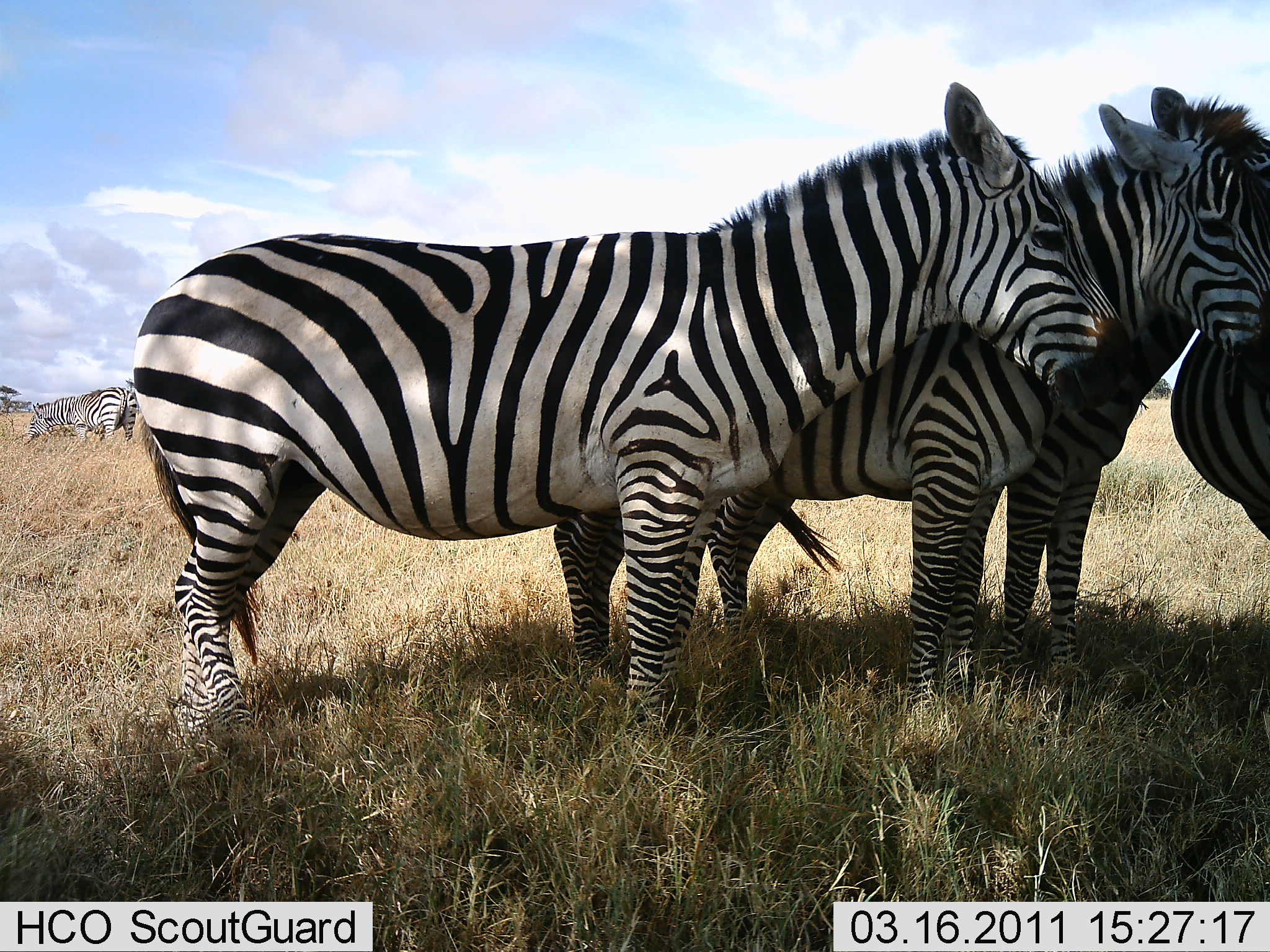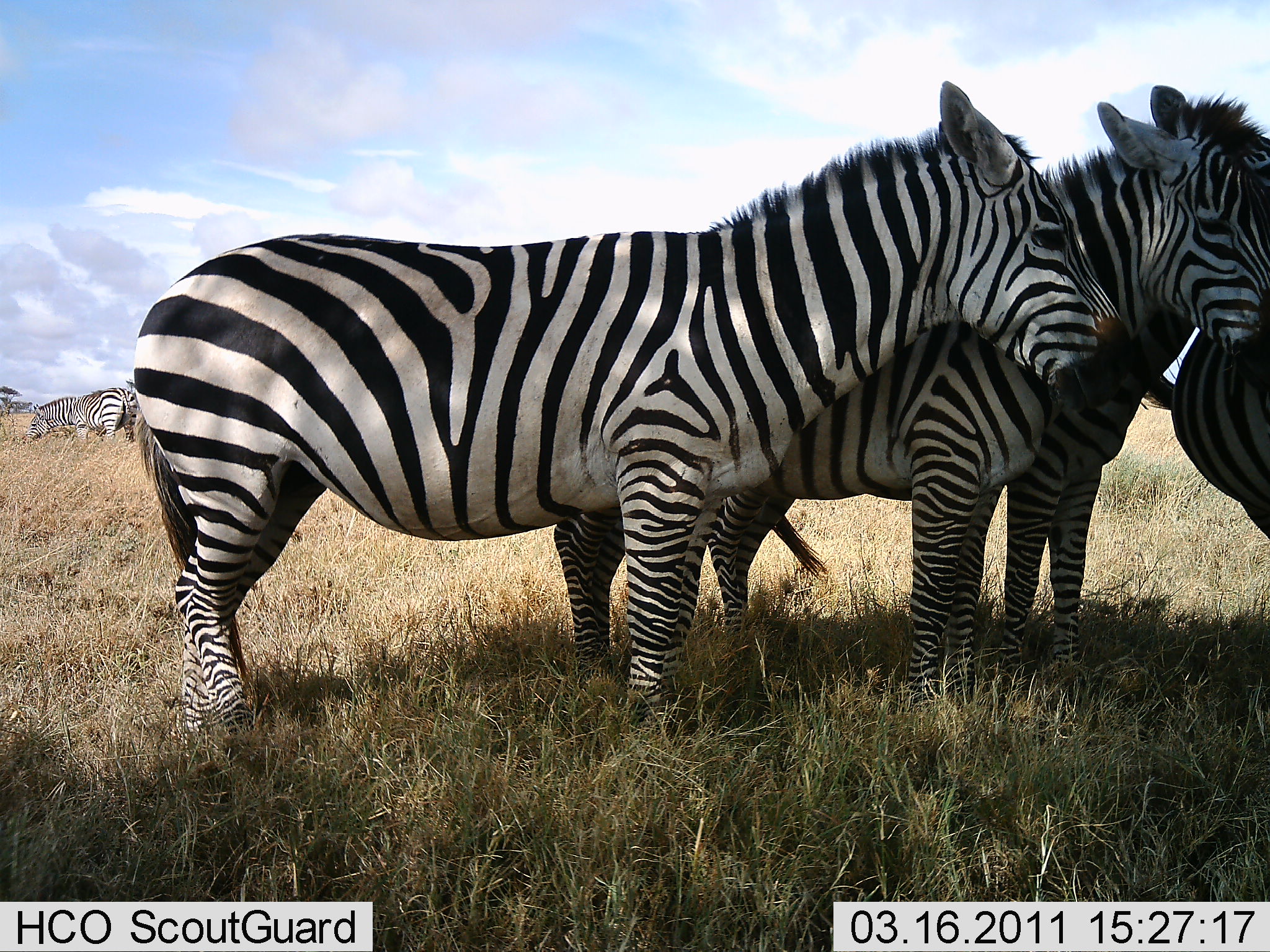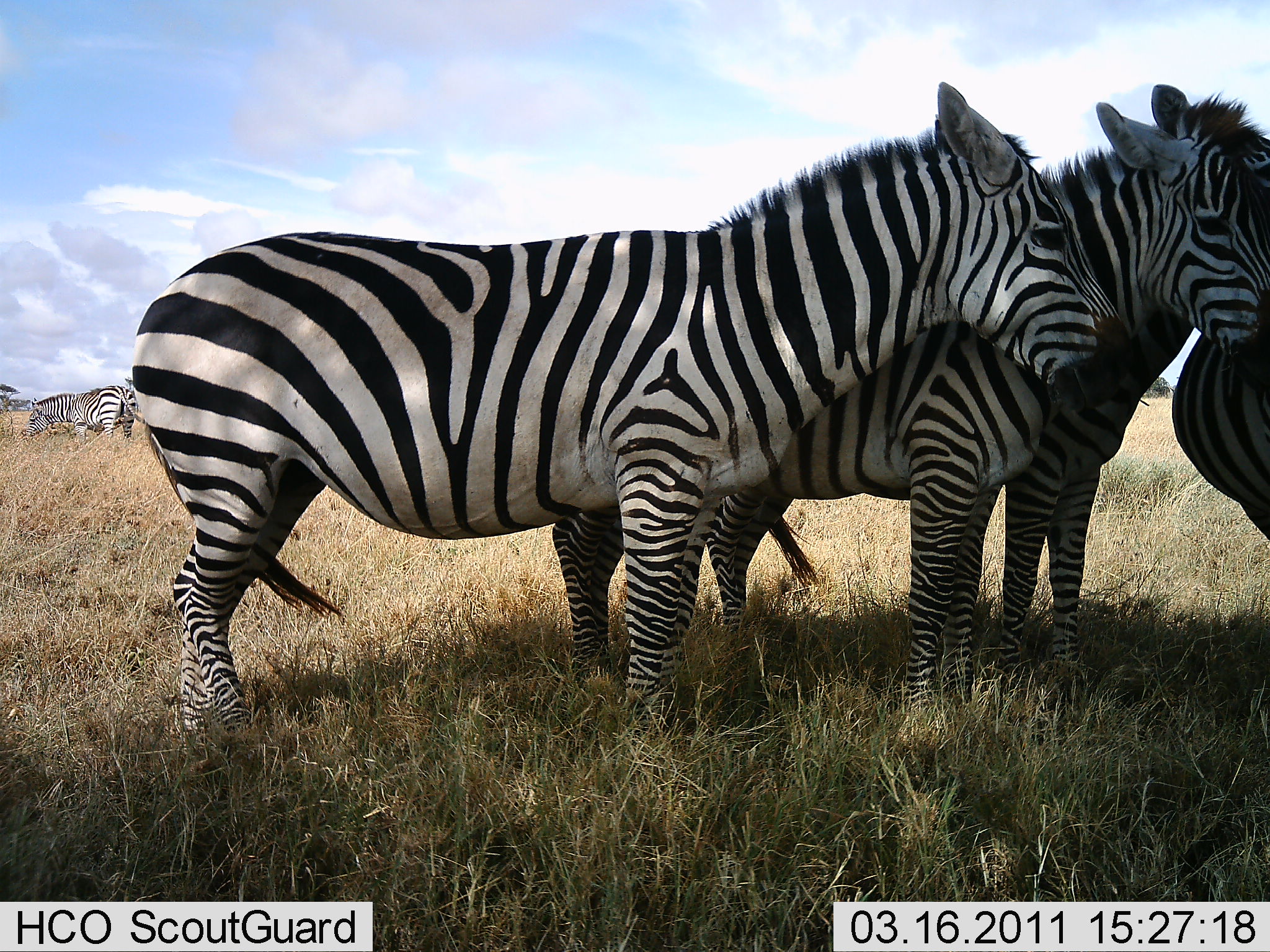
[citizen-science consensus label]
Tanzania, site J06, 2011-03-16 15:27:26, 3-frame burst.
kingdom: Animalia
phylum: Chordata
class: Mammalia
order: Perissodactyla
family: Equidae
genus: Equus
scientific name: Equus quagga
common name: plains zebra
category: zebra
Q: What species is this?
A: Zebra (plains zebra) (Equus quagga).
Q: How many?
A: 5.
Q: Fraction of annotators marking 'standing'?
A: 85%.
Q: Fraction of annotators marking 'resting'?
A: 8%.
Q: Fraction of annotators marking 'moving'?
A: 0%.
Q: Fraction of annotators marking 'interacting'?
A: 15%.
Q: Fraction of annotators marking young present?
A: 0%.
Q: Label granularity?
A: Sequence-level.